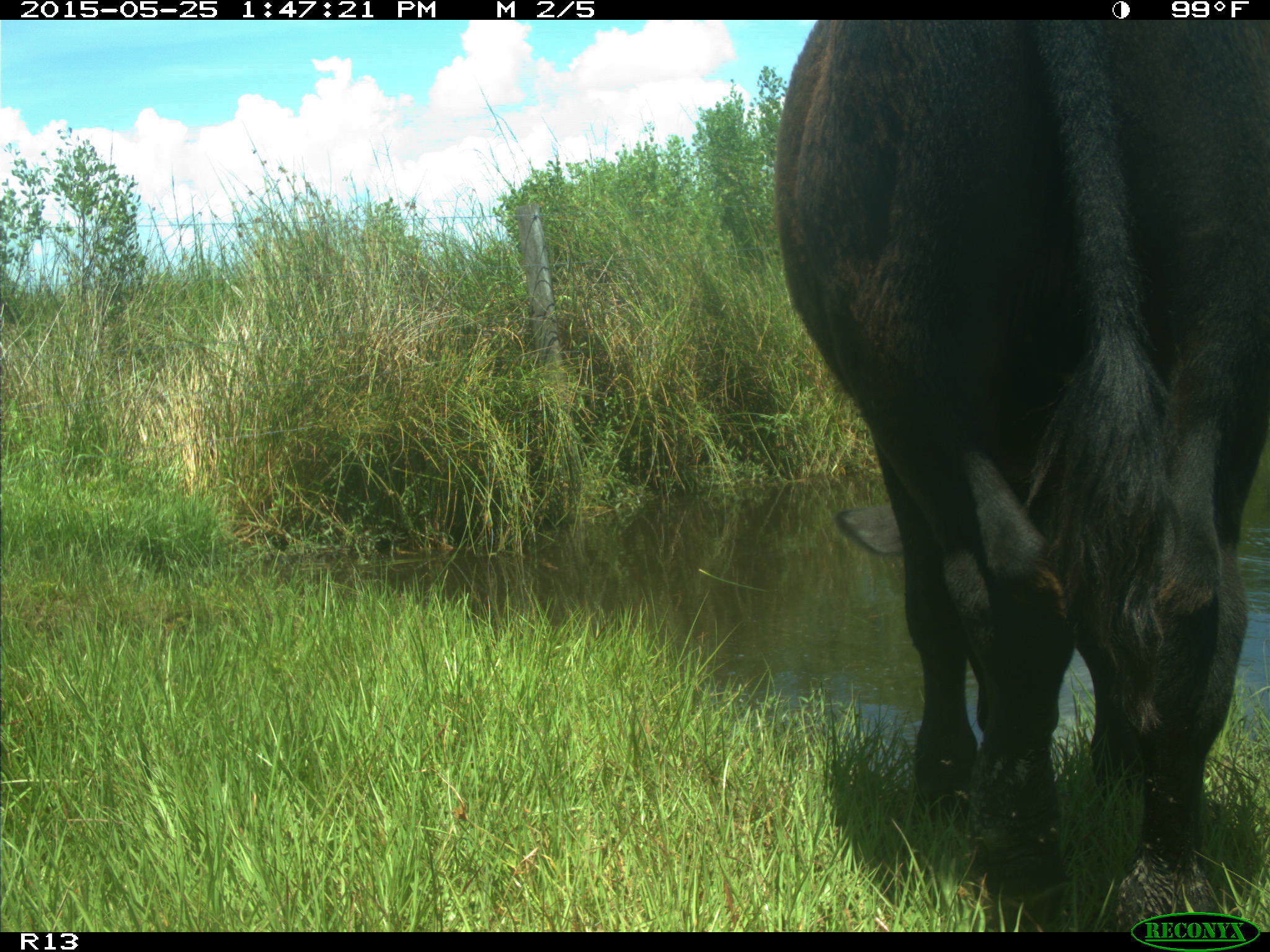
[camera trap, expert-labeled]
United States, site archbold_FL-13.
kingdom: Animalia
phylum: Chordata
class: Mammalia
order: Artiodactyla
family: Bovidae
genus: Bos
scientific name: Bos taurus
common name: domestic cow